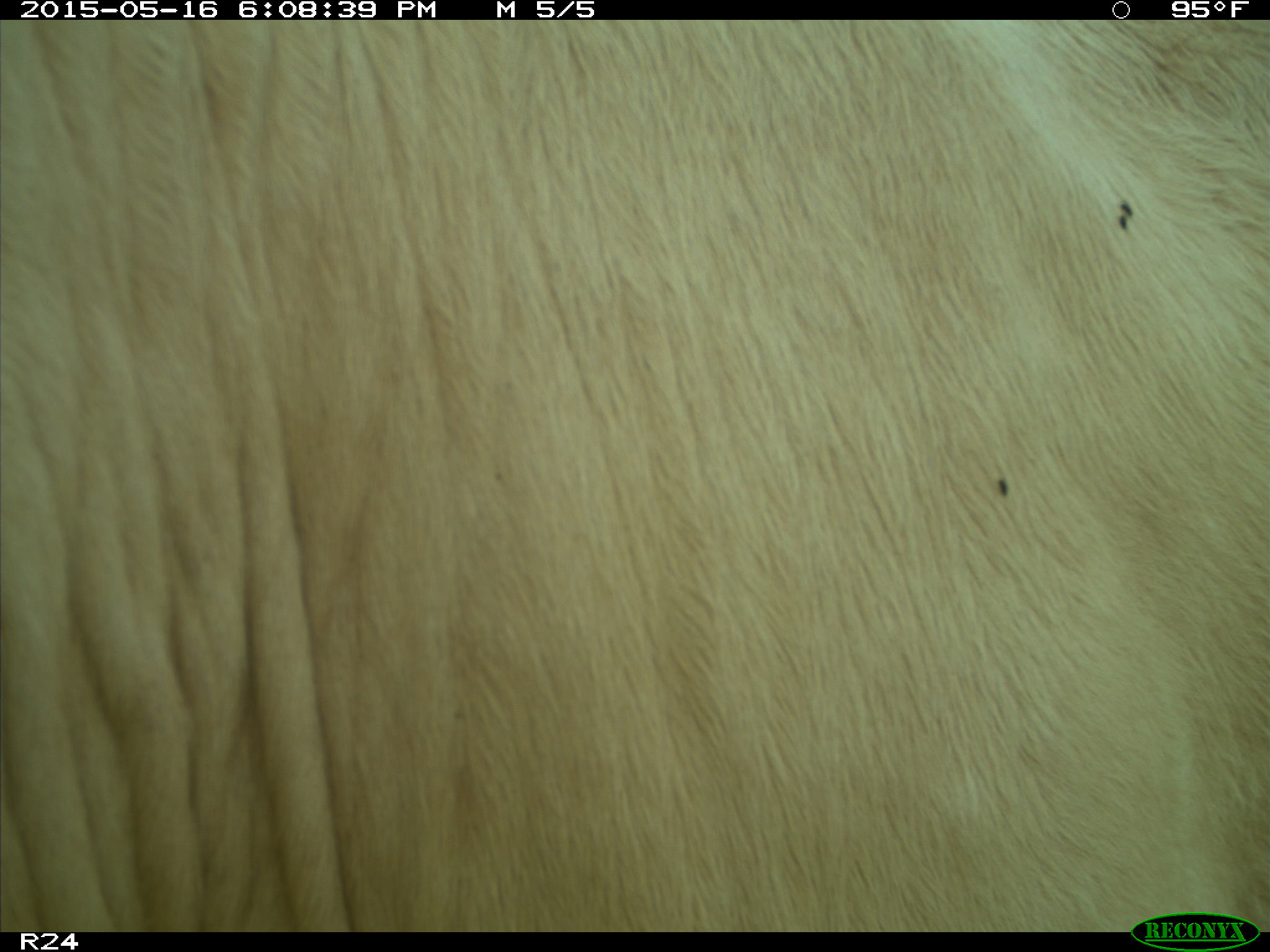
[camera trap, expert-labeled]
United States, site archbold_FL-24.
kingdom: Animalia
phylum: Chordata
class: Mammalia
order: Artiodactyla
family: Bovidae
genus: Bos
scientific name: Bos taurus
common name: domestic cow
Bos taurus (domestic cow).